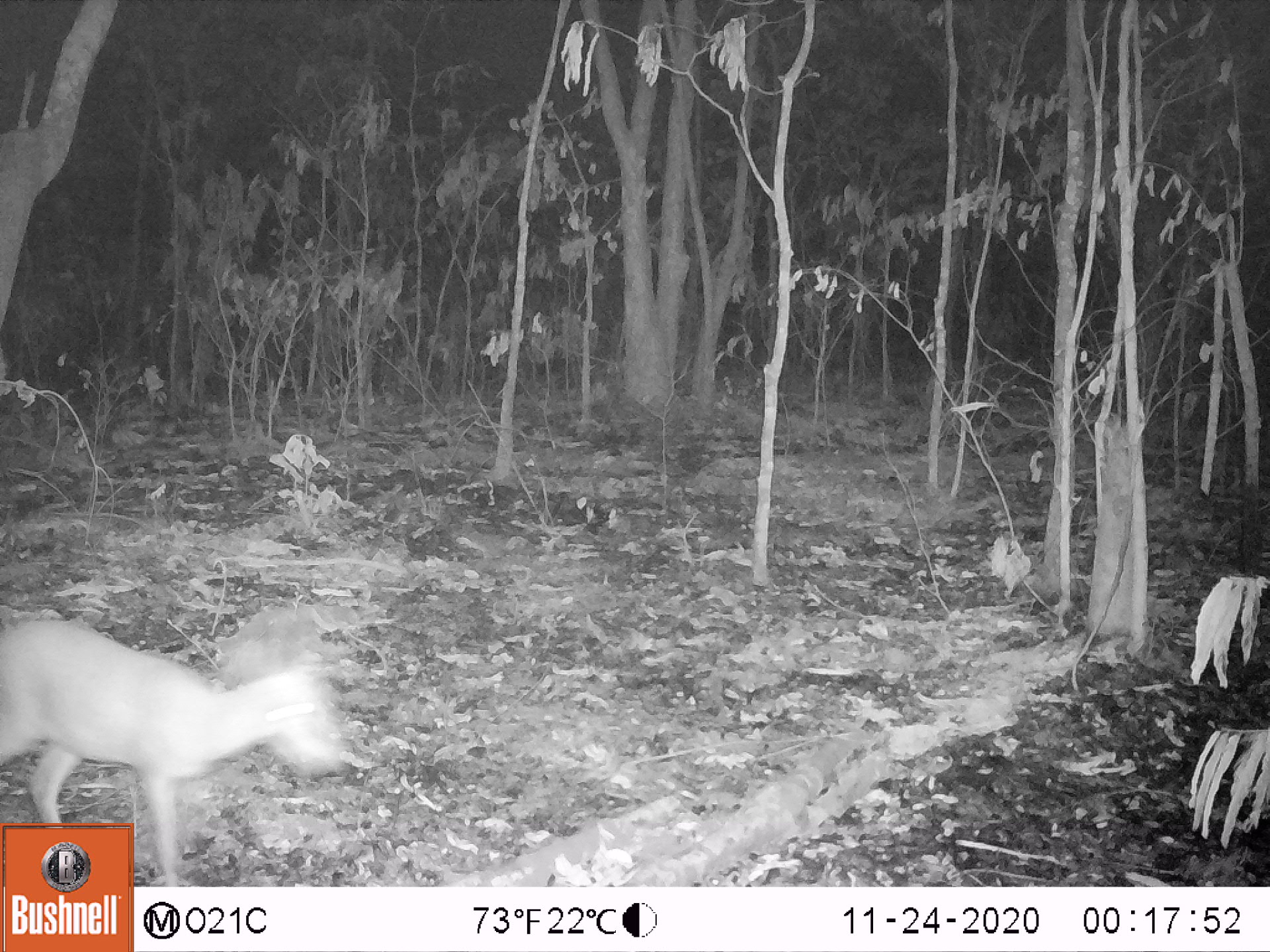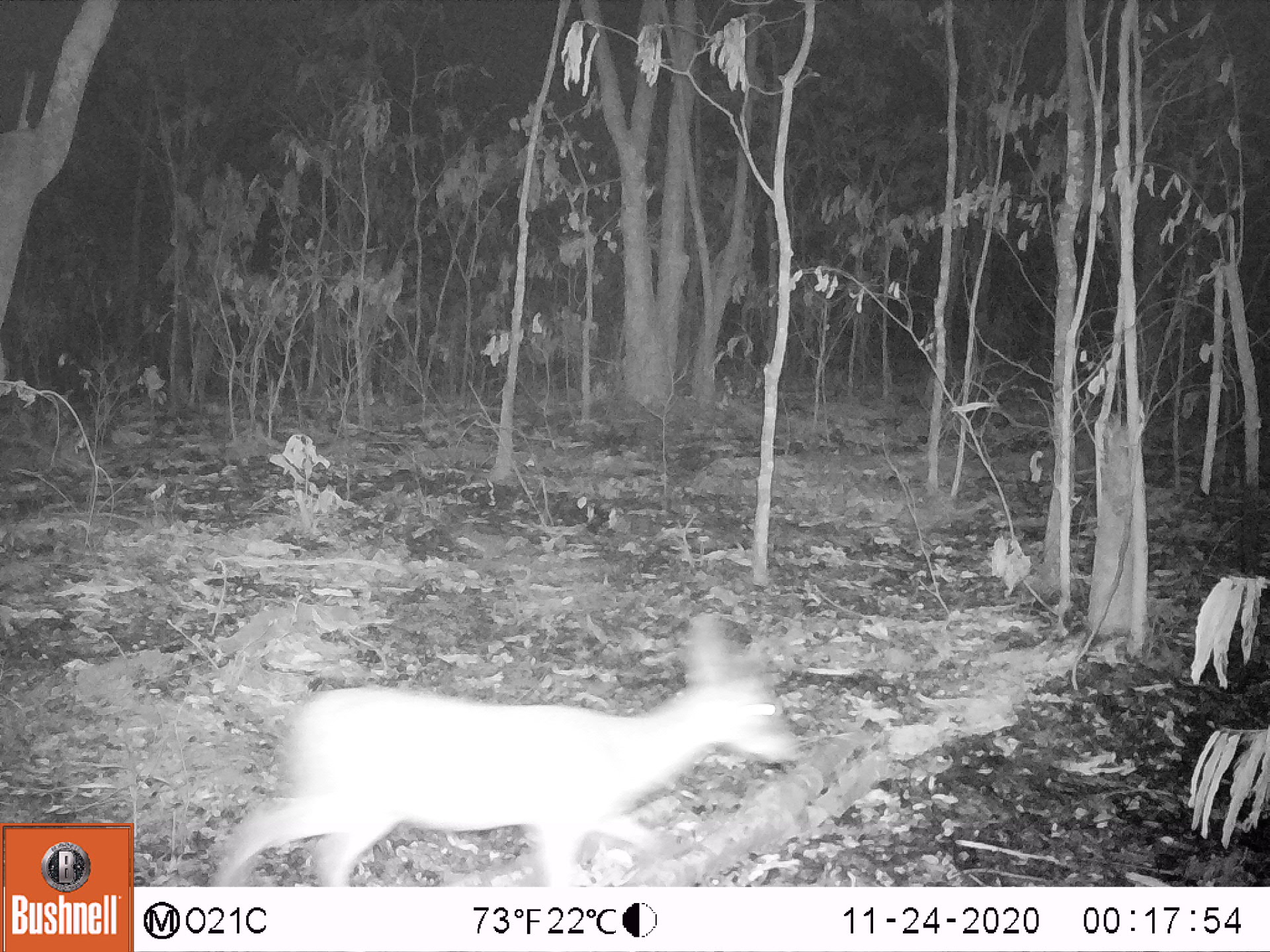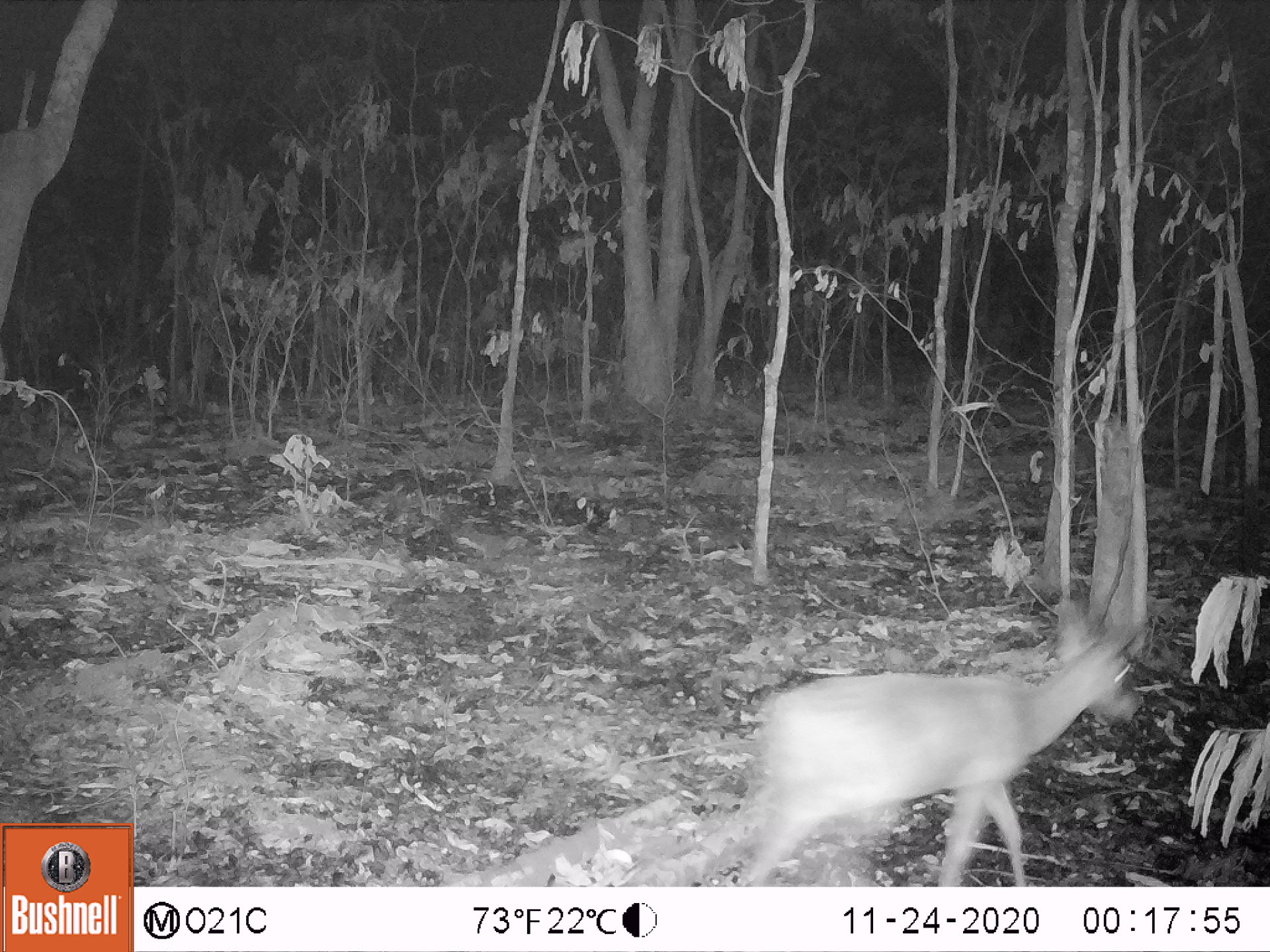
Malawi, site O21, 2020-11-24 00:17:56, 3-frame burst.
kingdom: Animalia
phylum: Chordata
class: Mammalia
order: Artiodactyla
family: Bovidae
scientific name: Antilopinae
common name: small antelope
Small antelope (Antilopinae), count 1.